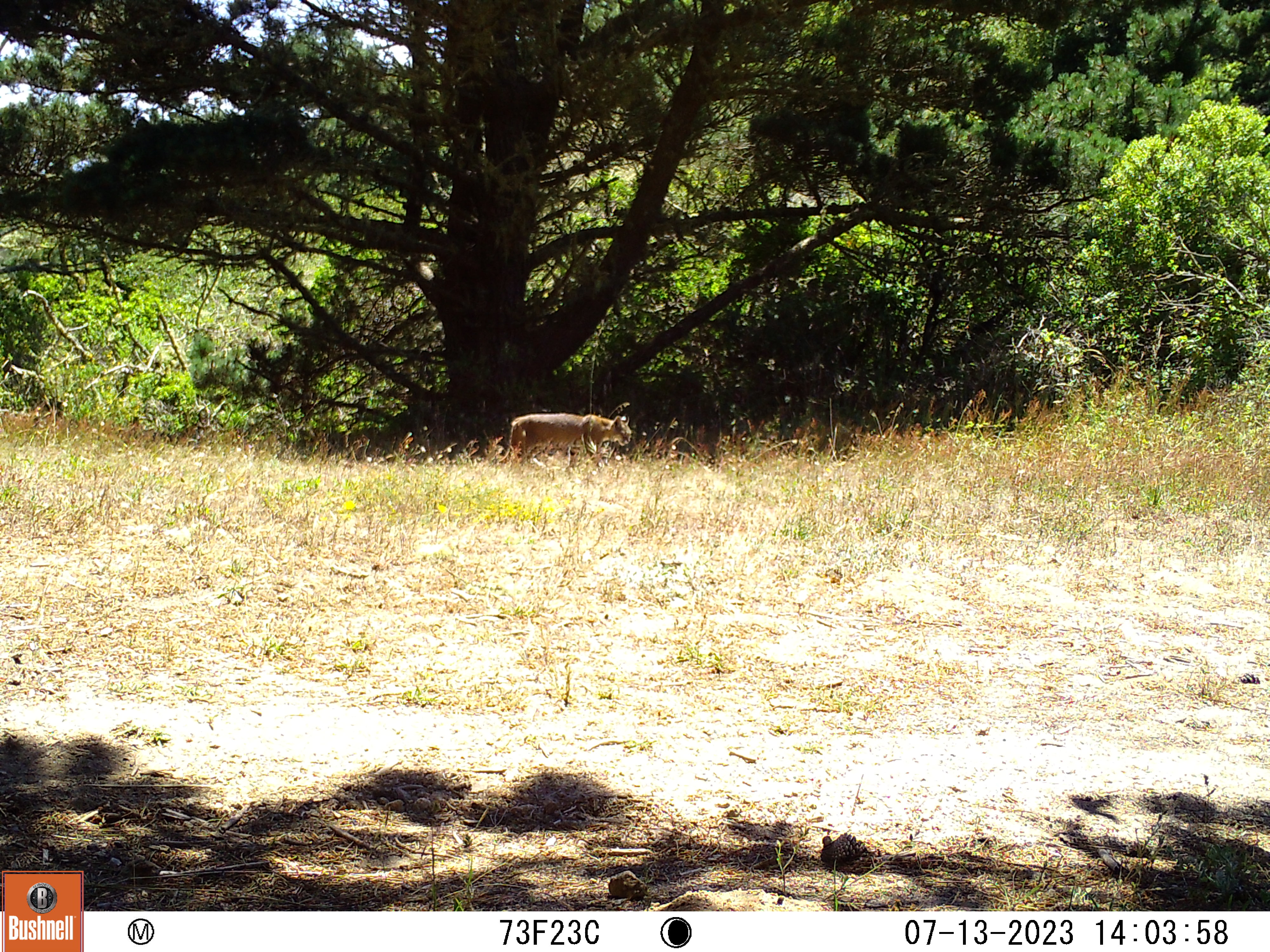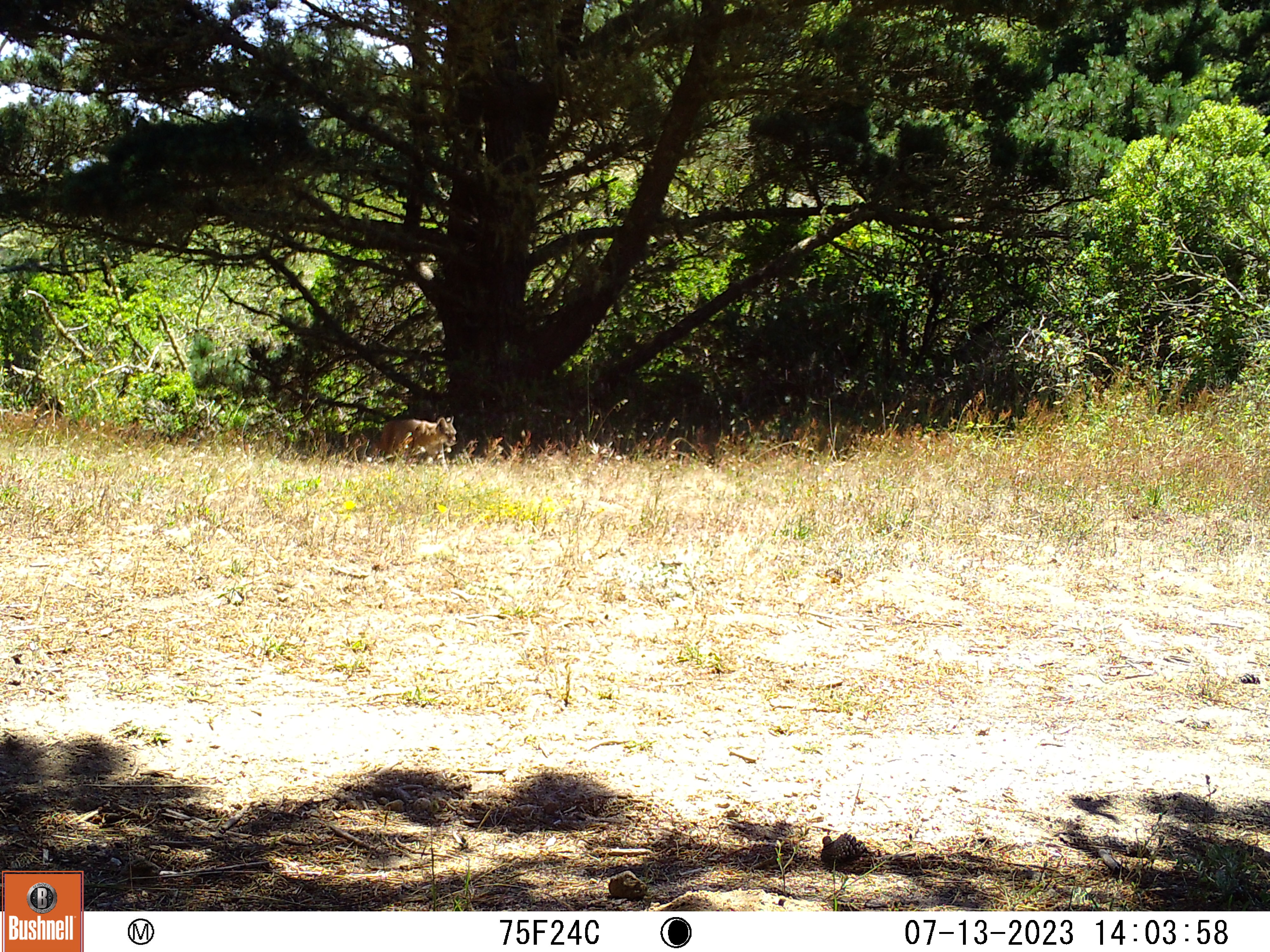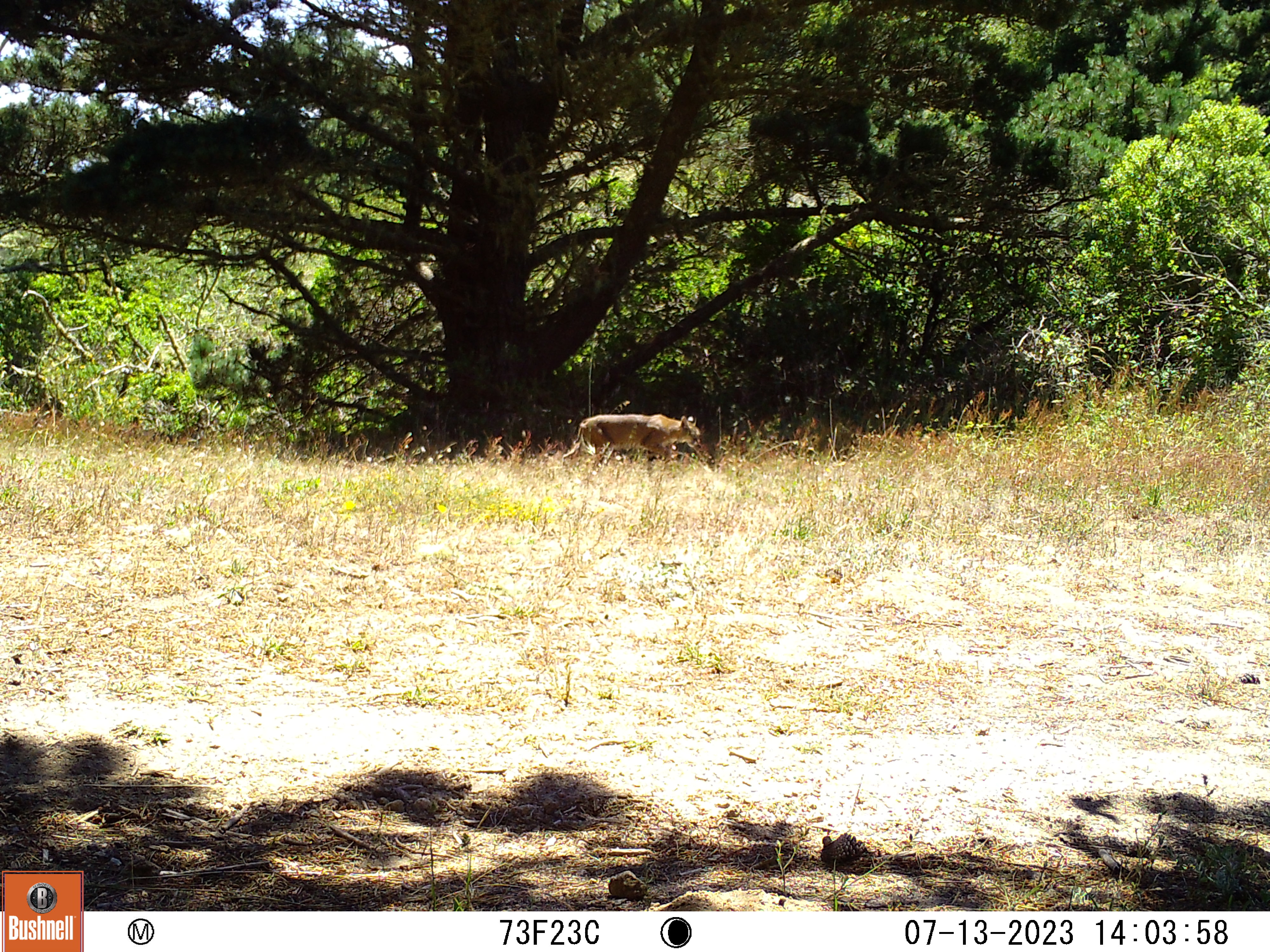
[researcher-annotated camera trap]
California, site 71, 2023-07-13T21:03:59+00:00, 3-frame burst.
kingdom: Animalia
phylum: Chordata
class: Mammalia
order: Carnivora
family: Felidae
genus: Puma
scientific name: Puma concolor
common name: puma